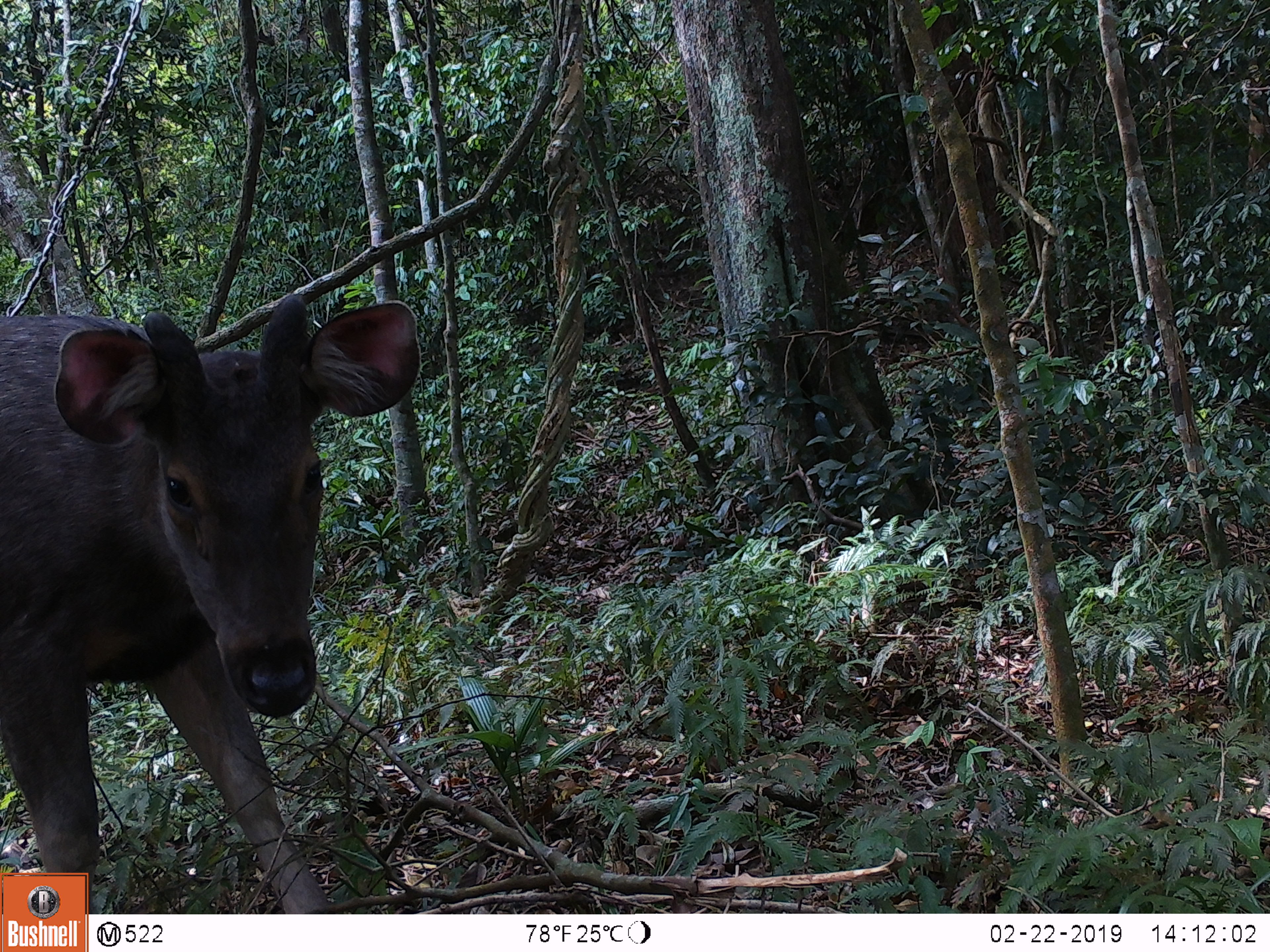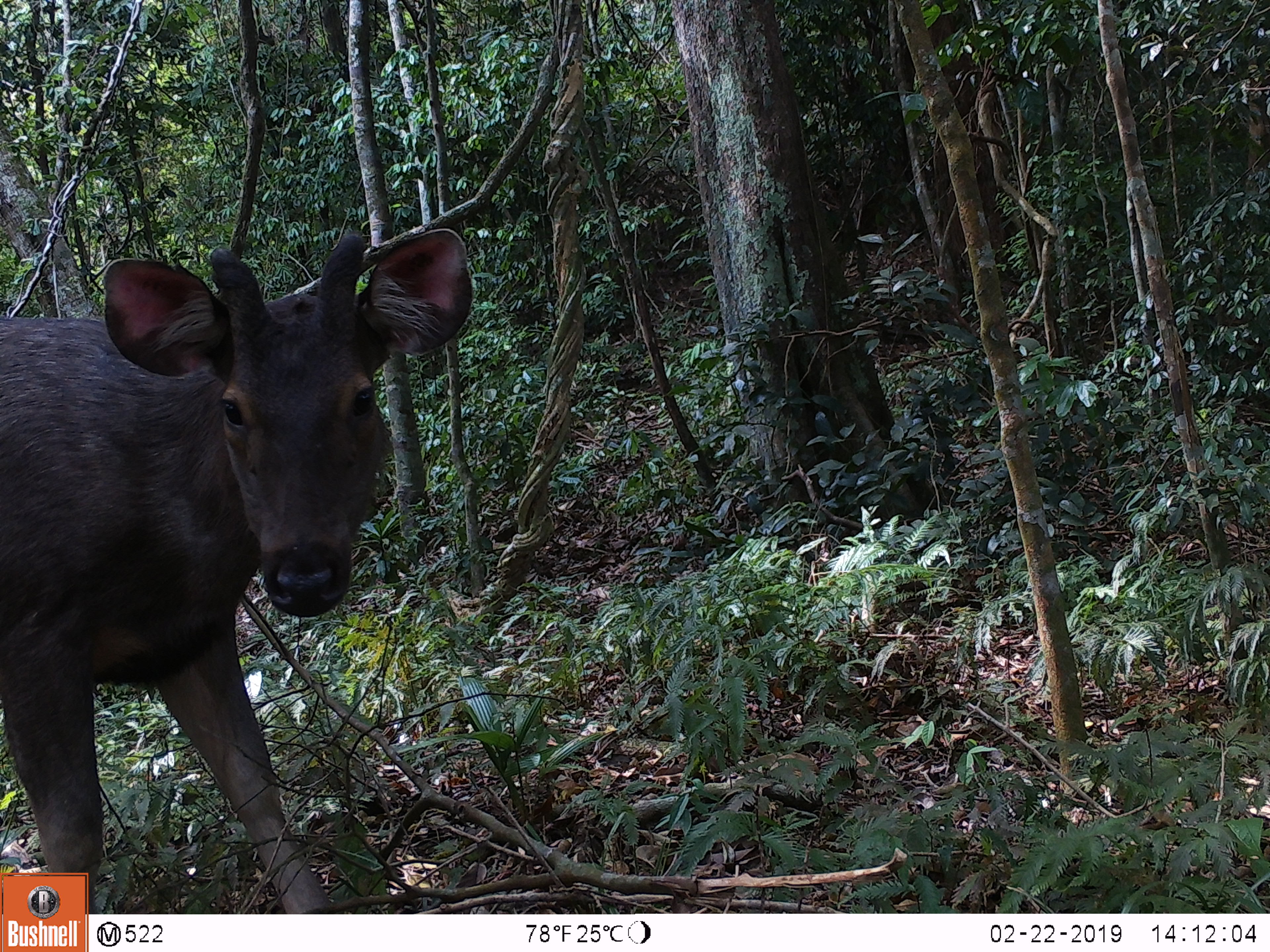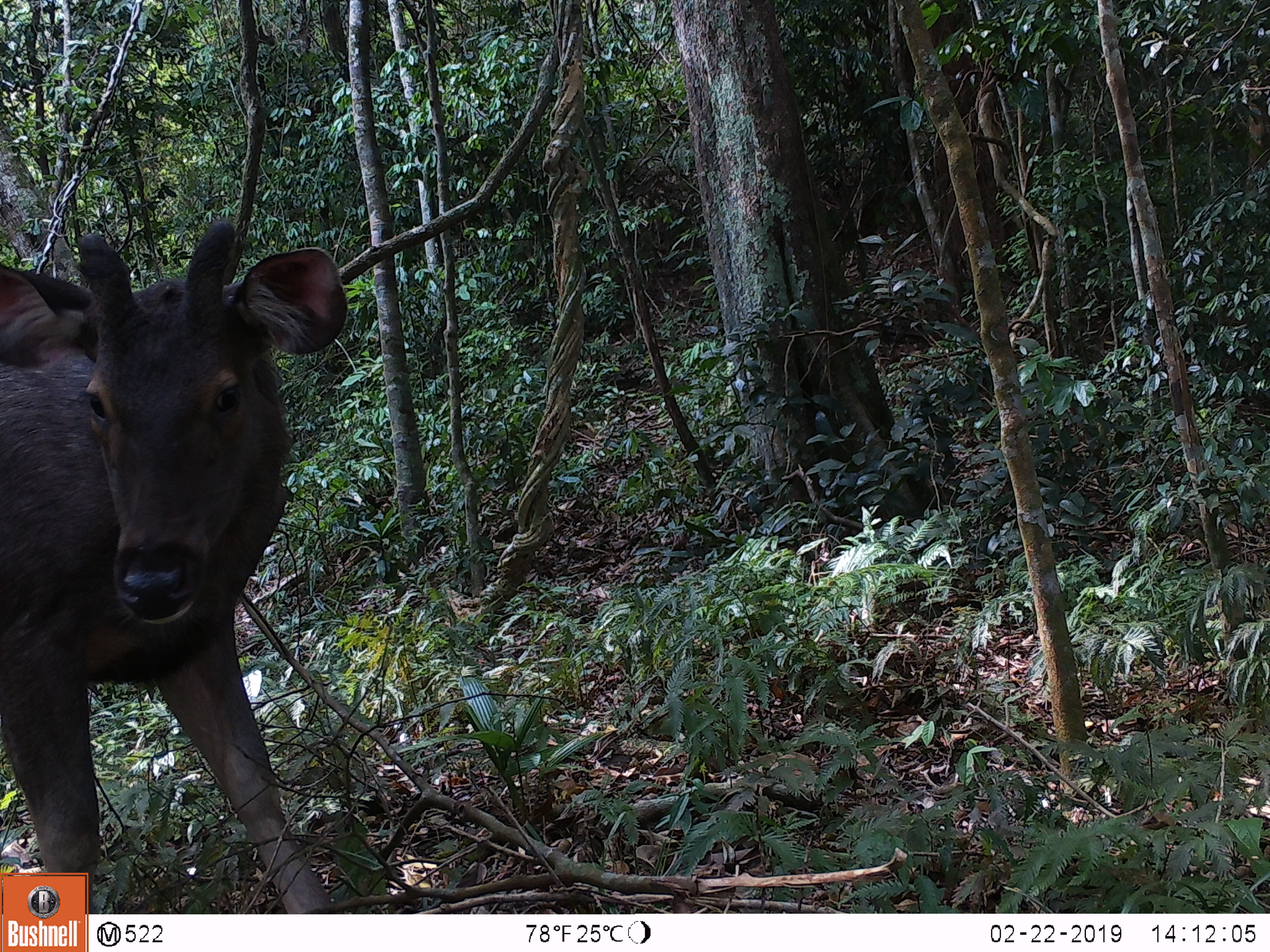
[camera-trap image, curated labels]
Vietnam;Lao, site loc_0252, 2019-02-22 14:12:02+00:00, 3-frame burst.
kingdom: Animalia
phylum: Chordata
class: Mammalia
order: Artiodactyla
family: Cervidae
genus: Rusa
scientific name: Rusa unicolor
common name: sambar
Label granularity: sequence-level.